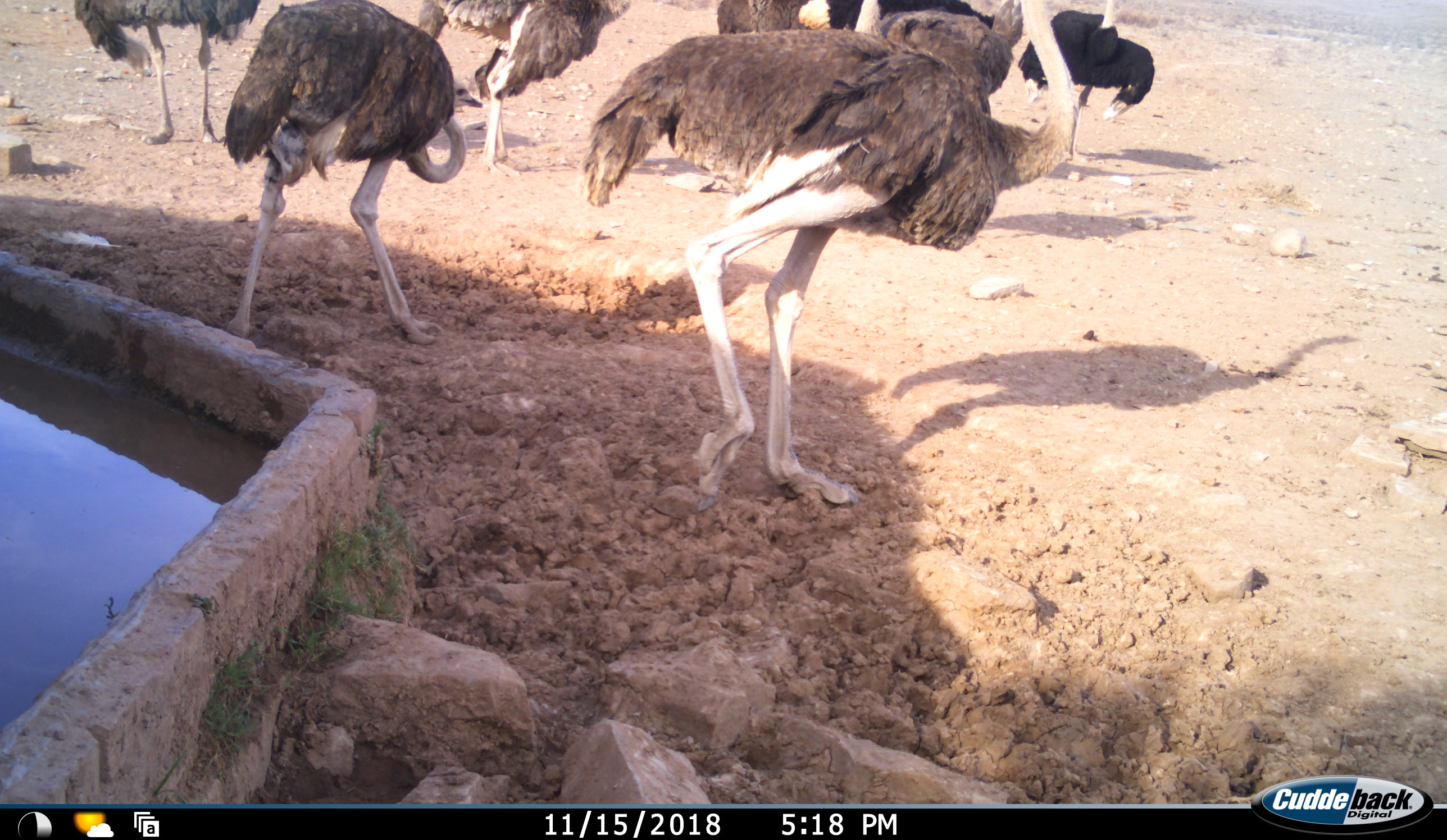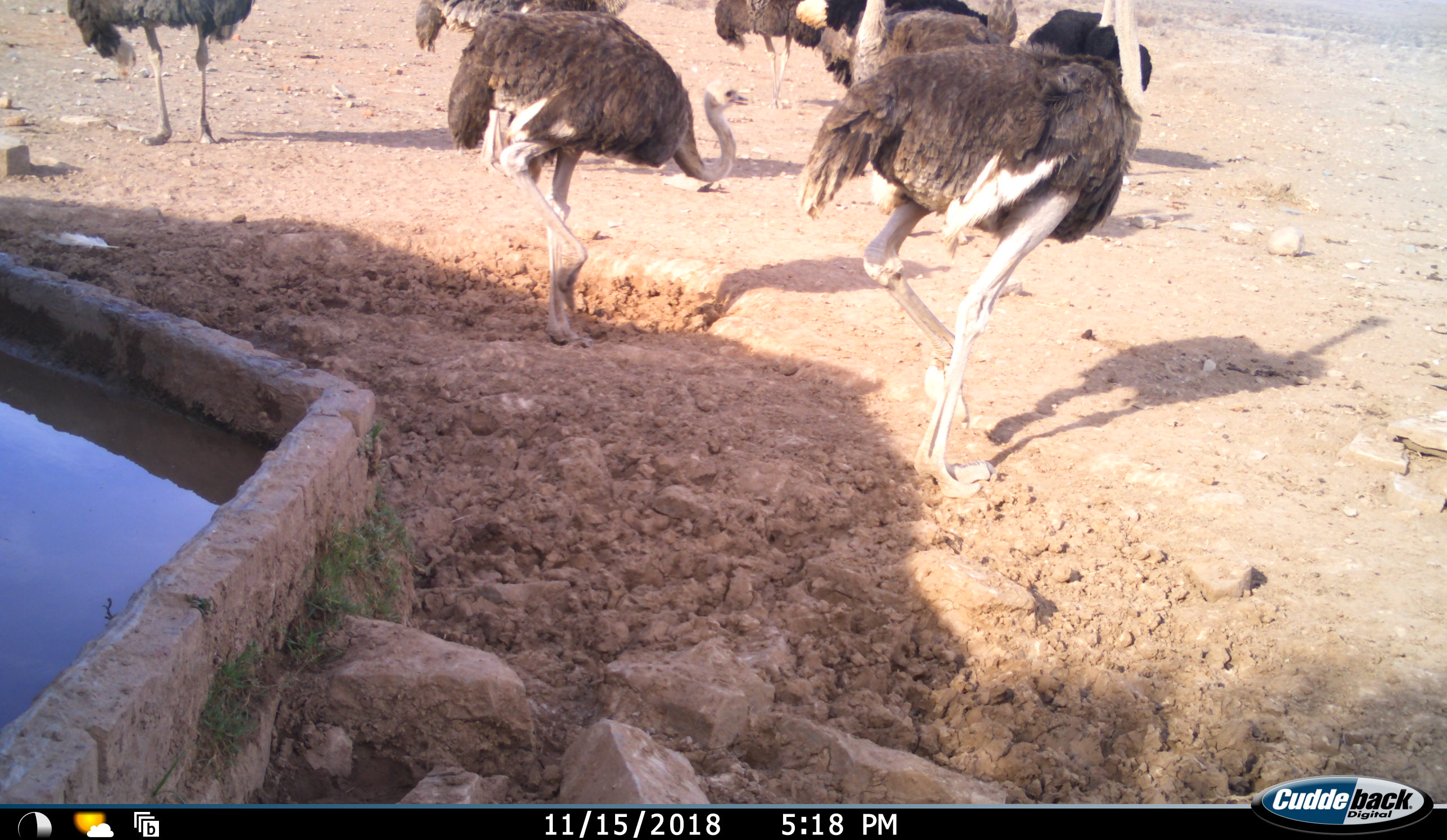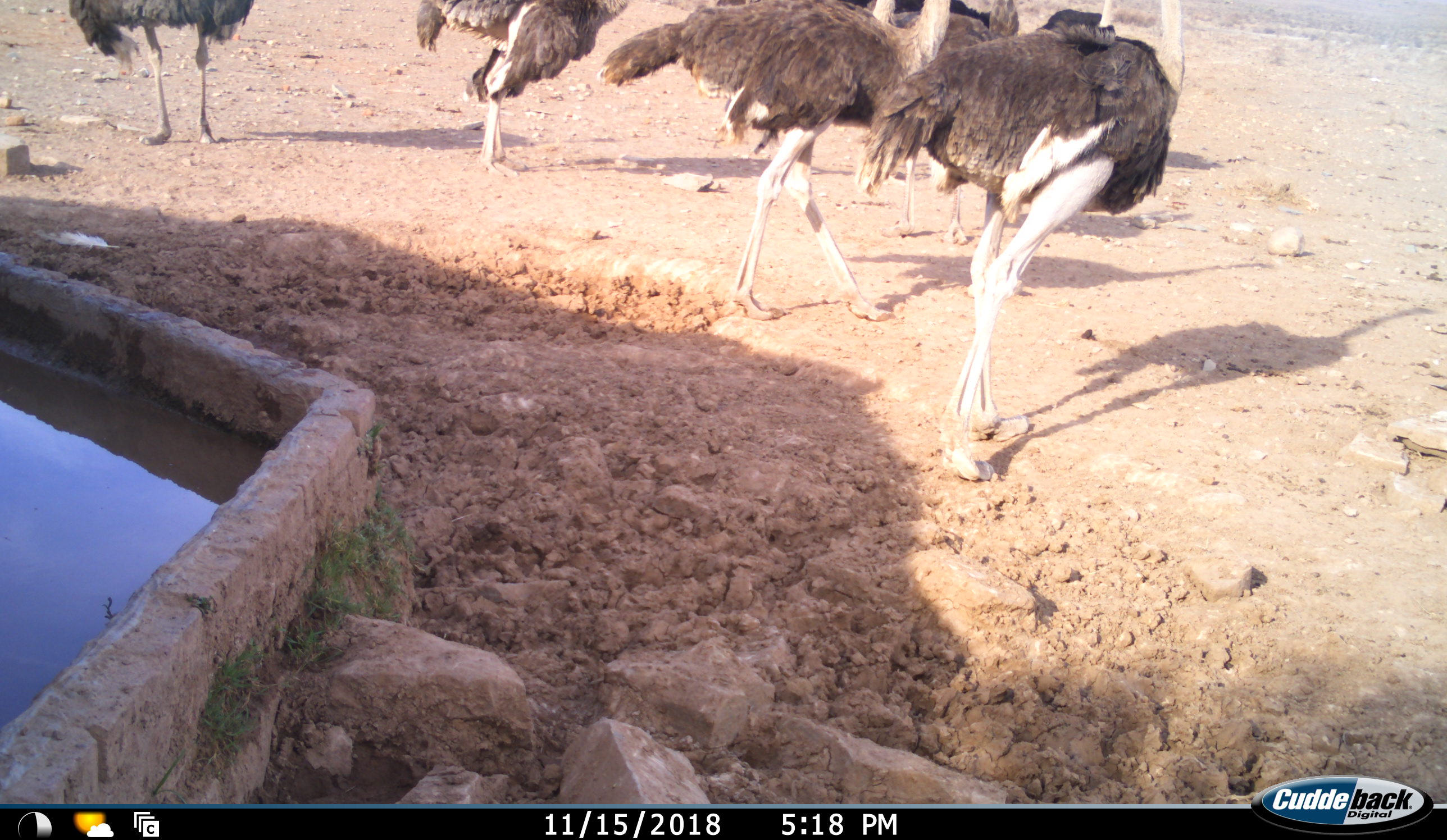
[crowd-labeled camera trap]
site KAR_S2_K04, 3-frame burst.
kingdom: Animalia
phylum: Chordata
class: Aves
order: Struthioniformes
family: Struthionidae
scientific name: Struthionidae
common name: ostrich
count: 8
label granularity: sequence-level